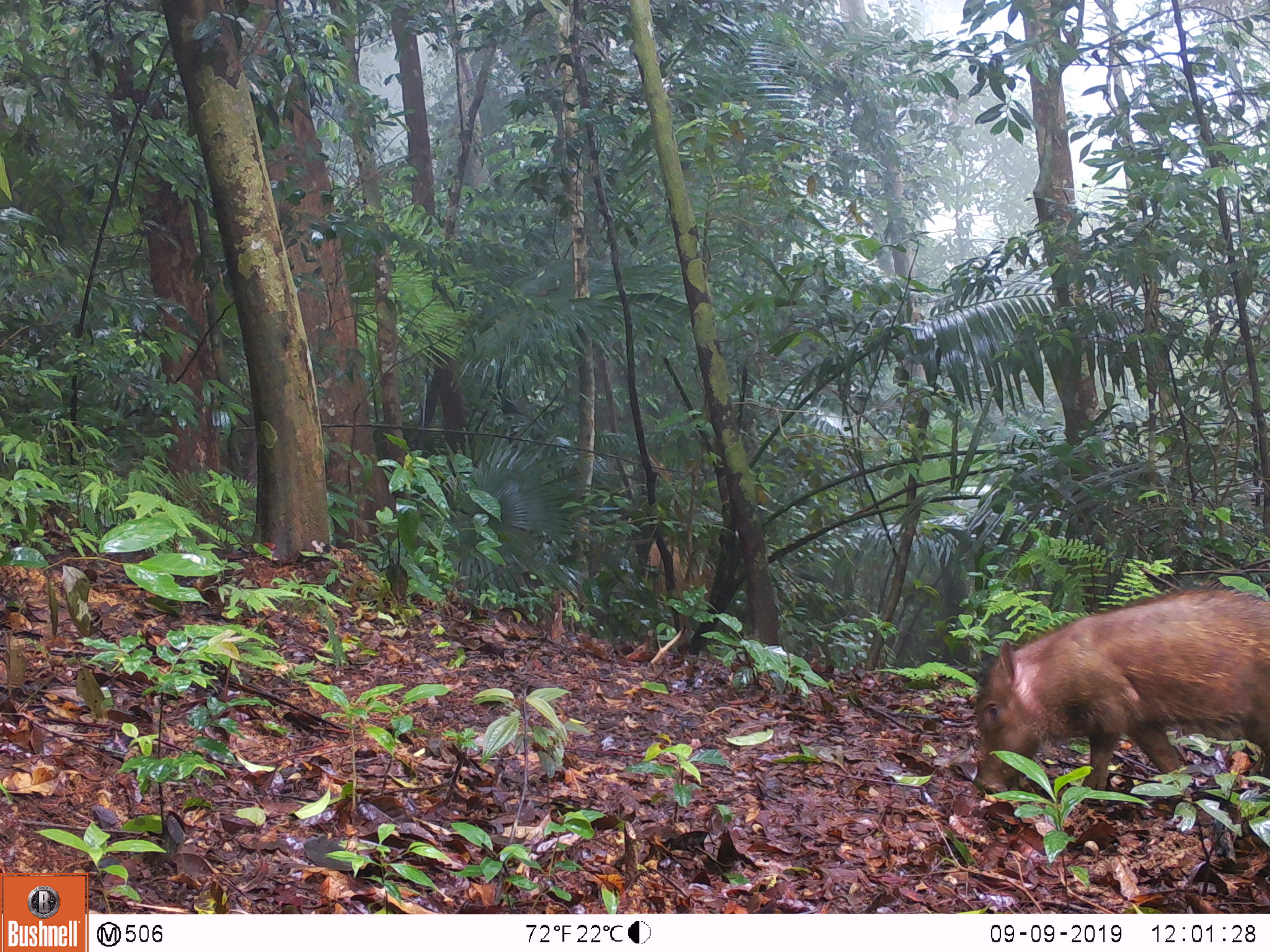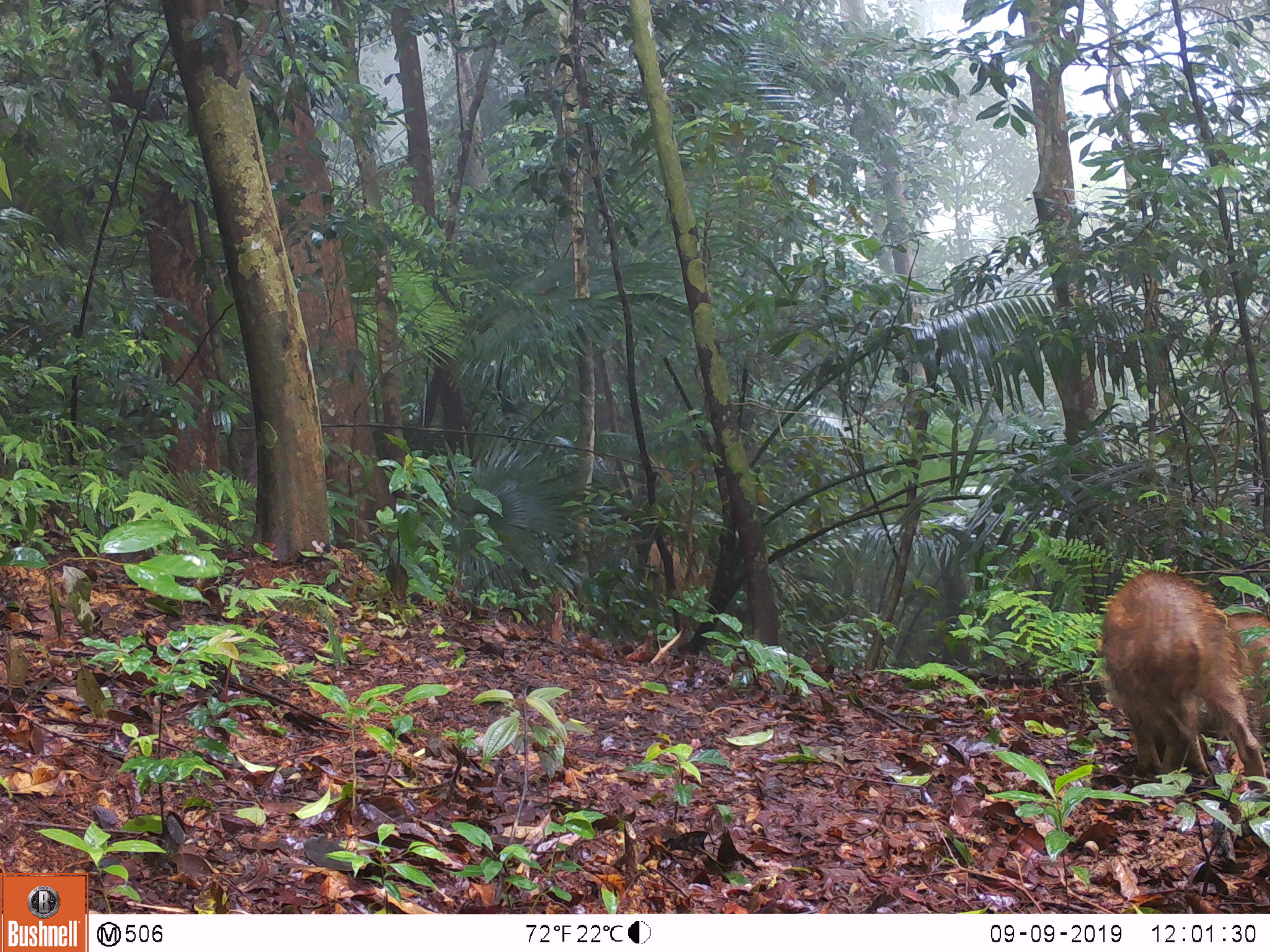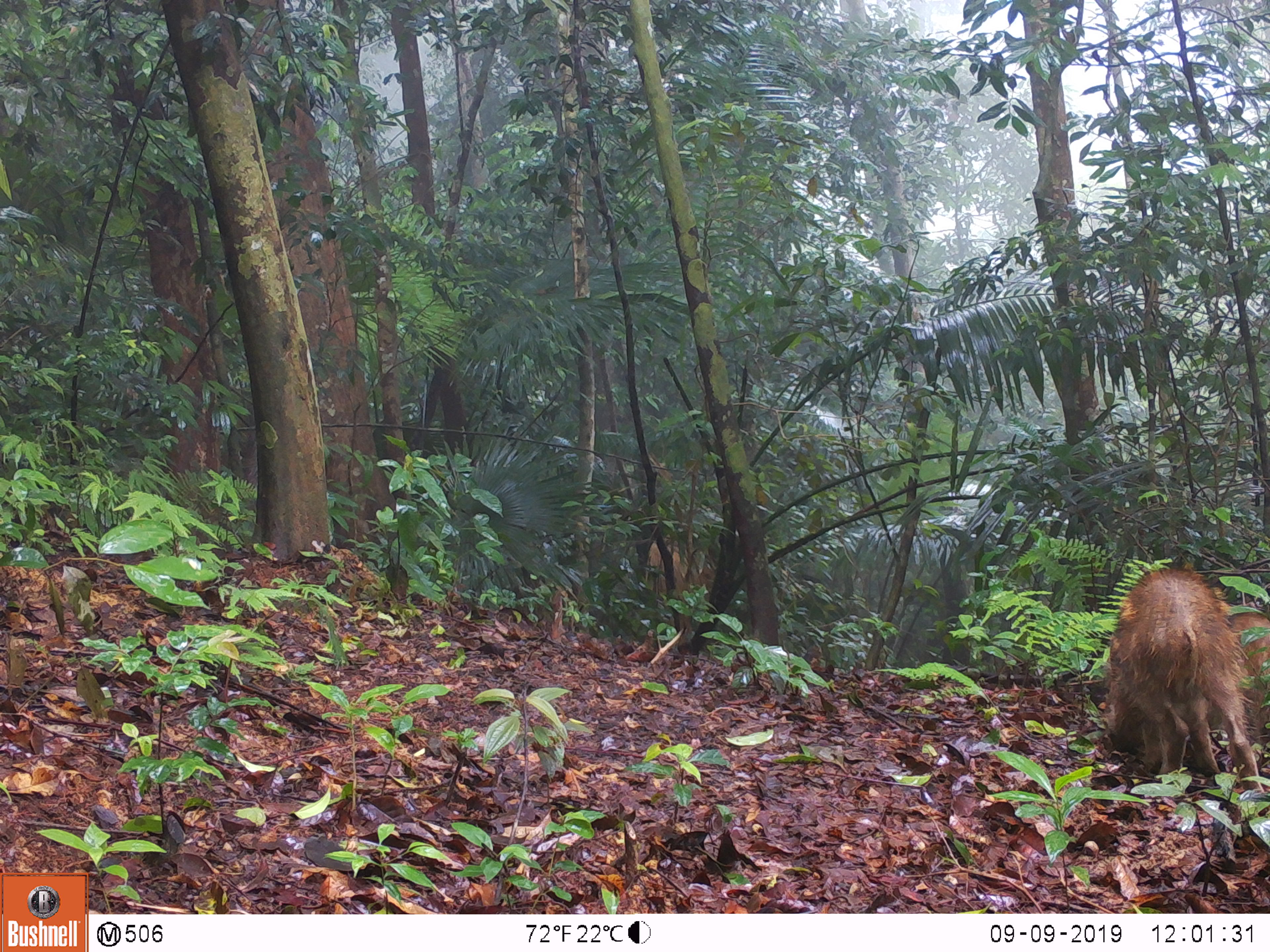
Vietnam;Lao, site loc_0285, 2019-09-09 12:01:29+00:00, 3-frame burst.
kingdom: Animalia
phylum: Chordata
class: Mammalia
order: Artiodactyla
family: Suidae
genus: Sus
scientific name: Sus scrofa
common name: eurasian wild pig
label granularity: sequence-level